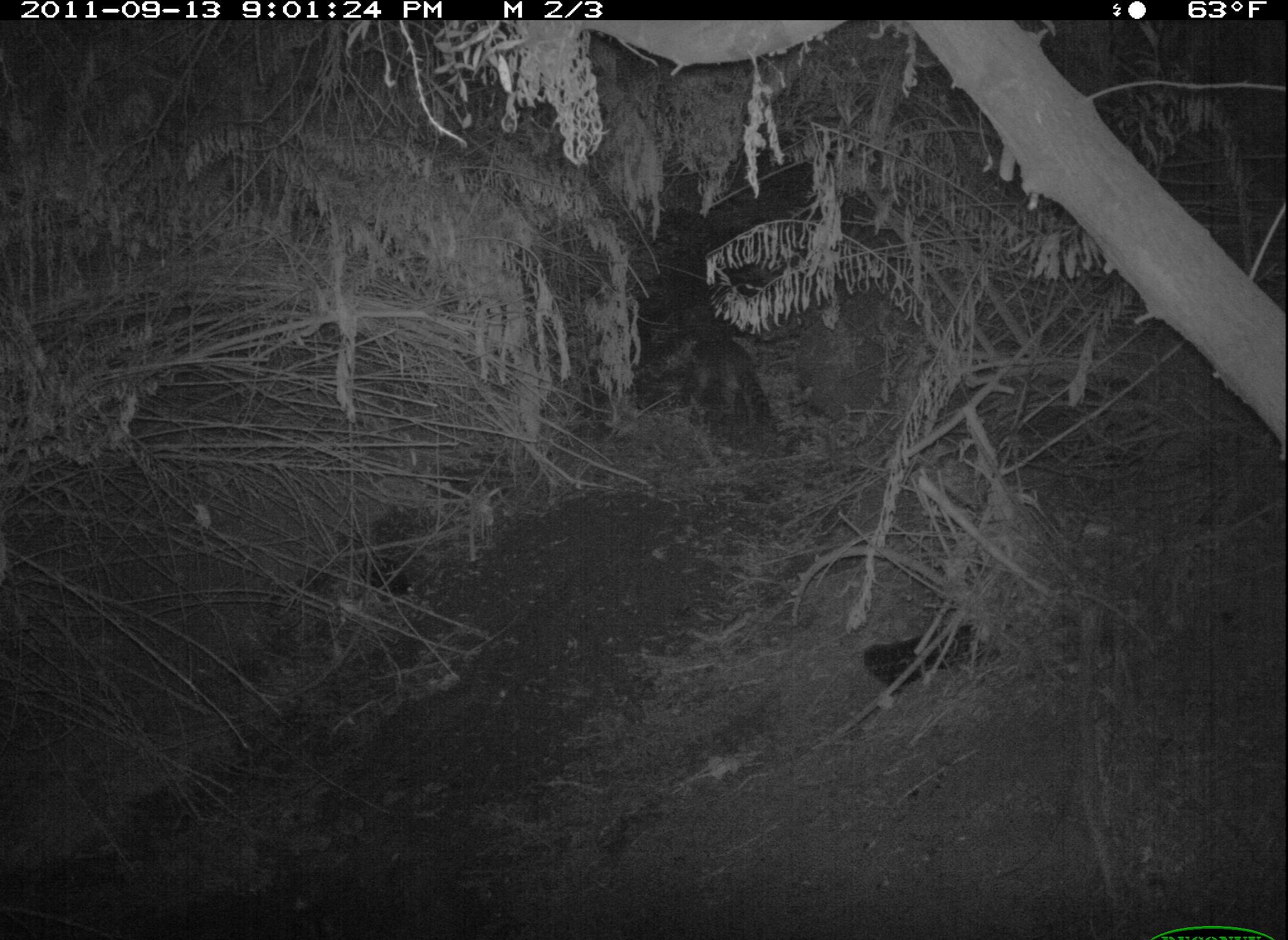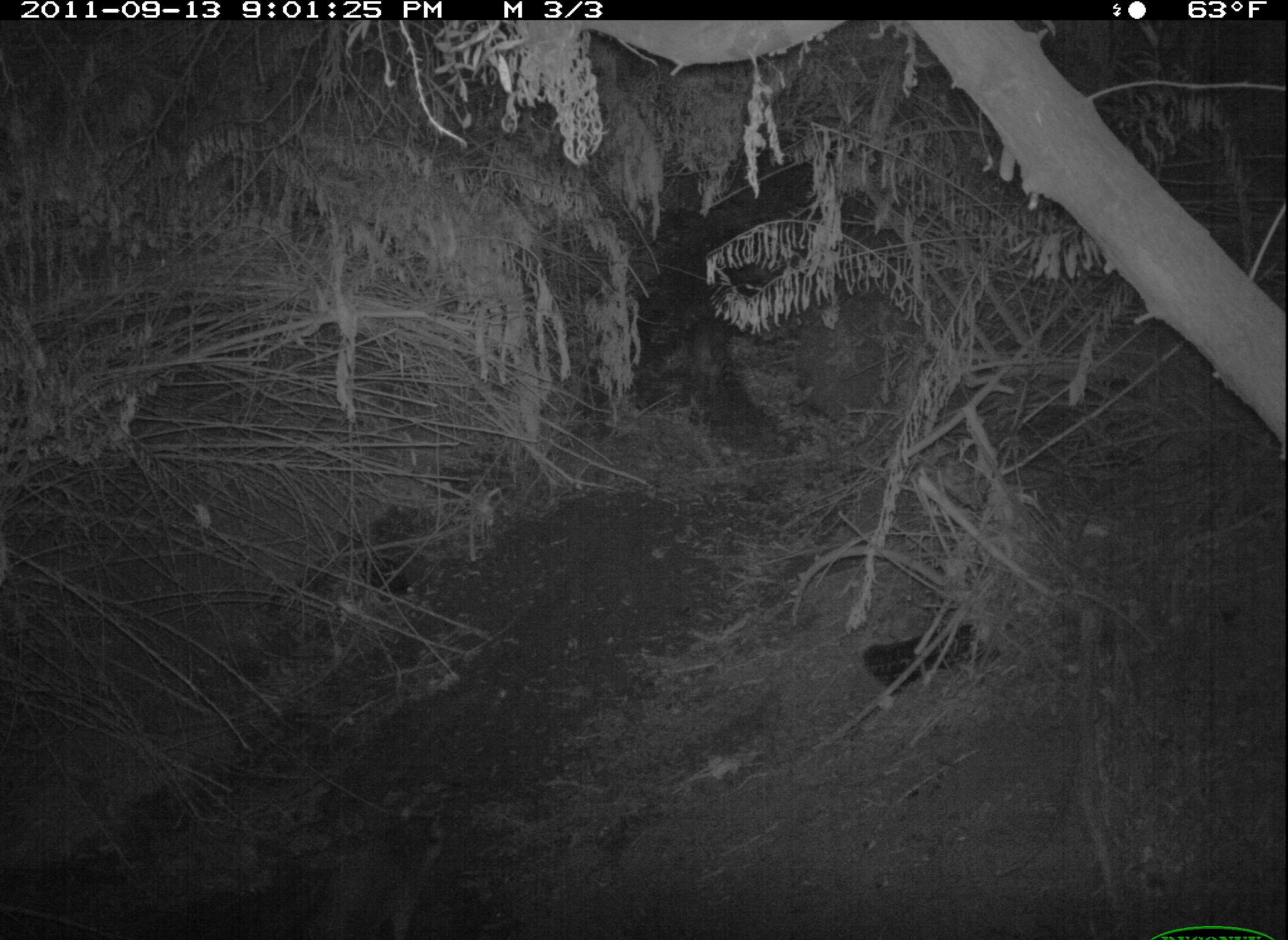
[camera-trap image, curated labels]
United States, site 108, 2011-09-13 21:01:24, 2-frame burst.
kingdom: Animalia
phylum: Chordata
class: Mammalia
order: Carnivora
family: Procyonidae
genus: Procyon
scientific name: Procyon lotor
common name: raccoon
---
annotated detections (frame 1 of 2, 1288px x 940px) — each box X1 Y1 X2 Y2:
raccoon: 671 321 797 456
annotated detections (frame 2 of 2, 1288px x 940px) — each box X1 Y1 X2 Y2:
raccoon: 676 300 760 411